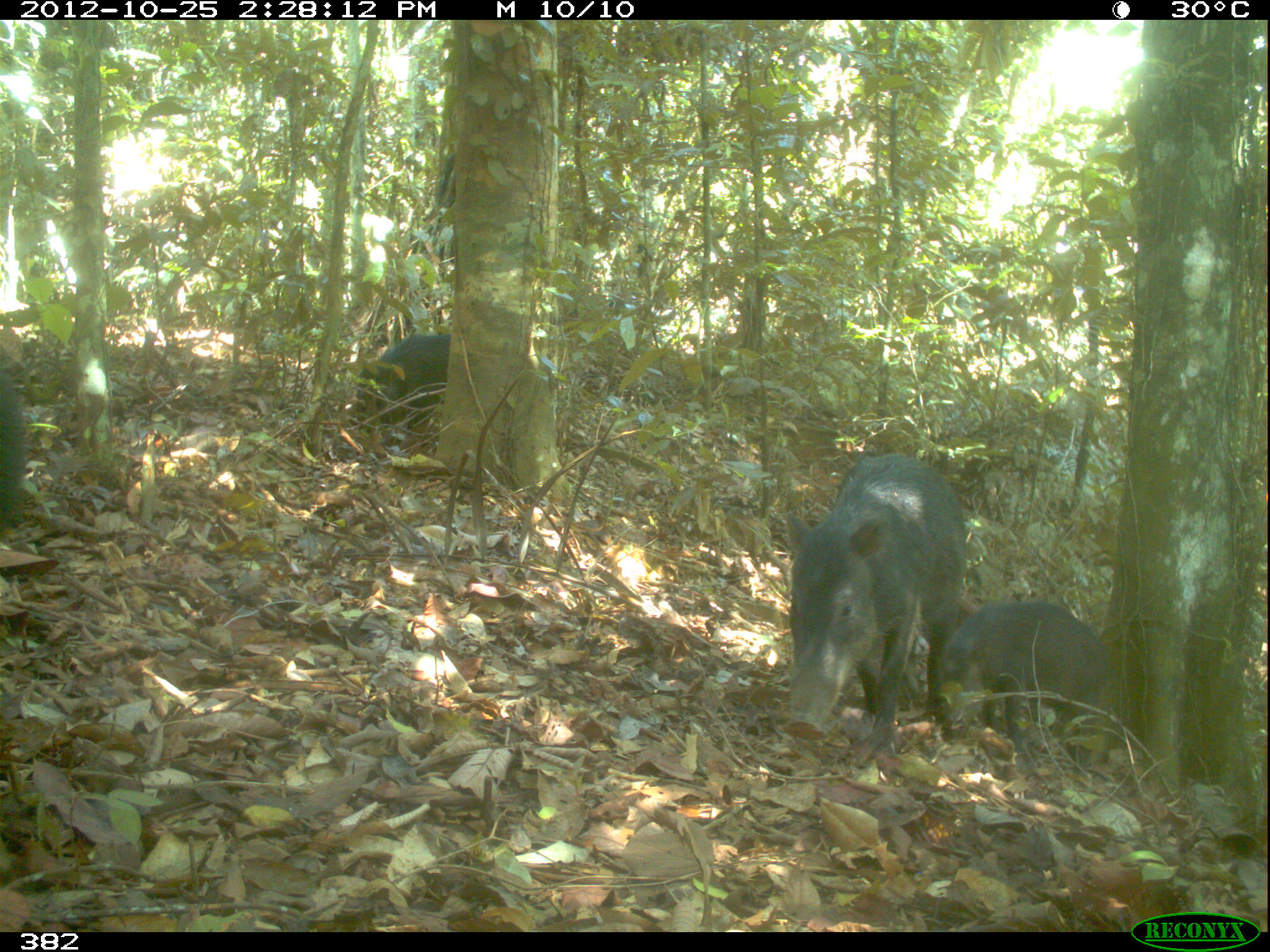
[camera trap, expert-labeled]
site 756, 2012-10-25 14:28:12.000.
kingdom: Animalia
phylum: Chordata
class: Mammalia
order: Artiodactyla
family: Tayassuidae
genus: Tayassu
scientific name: Tayassu pecari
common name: white-lipped peccary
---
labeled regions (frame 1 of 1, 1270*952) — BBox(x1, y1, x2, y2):
tayassu pecari: BBox(786, 454, 966, 747); BBox(938, 600, 1112, 758); BBox(354, 334, 451, 434)